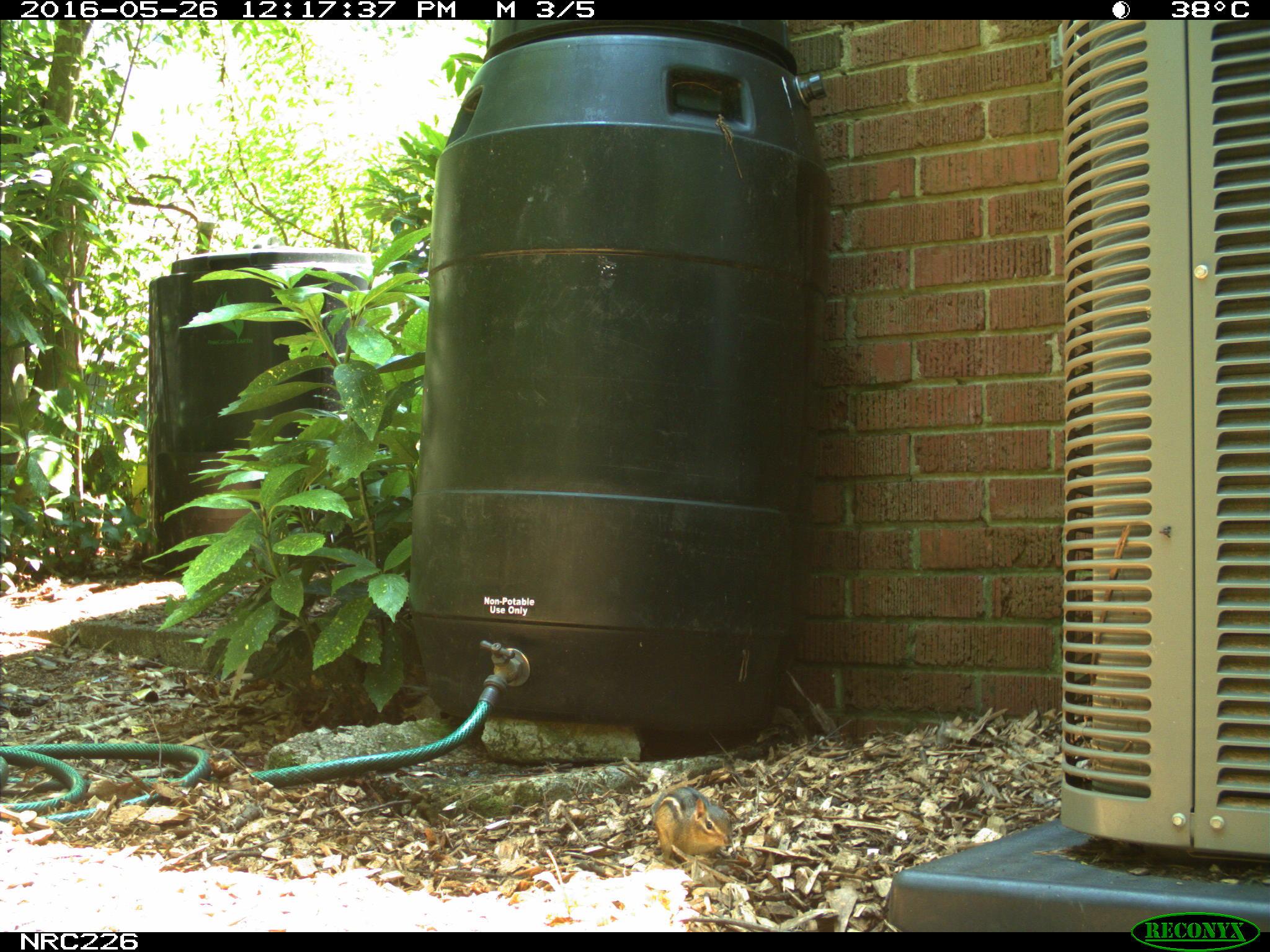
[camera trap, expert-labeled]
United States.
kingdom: Animalia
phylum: Chordata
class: Mammalia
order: Rodentia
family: Sciuridae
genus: Tamias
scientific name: Tamias striatus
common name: eastern chipmunk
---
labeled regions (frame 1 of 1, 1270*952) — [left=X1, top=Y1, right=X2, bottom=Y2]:
Eastern Chipmunk: [left=648, top=779, right=739, bottom=869]